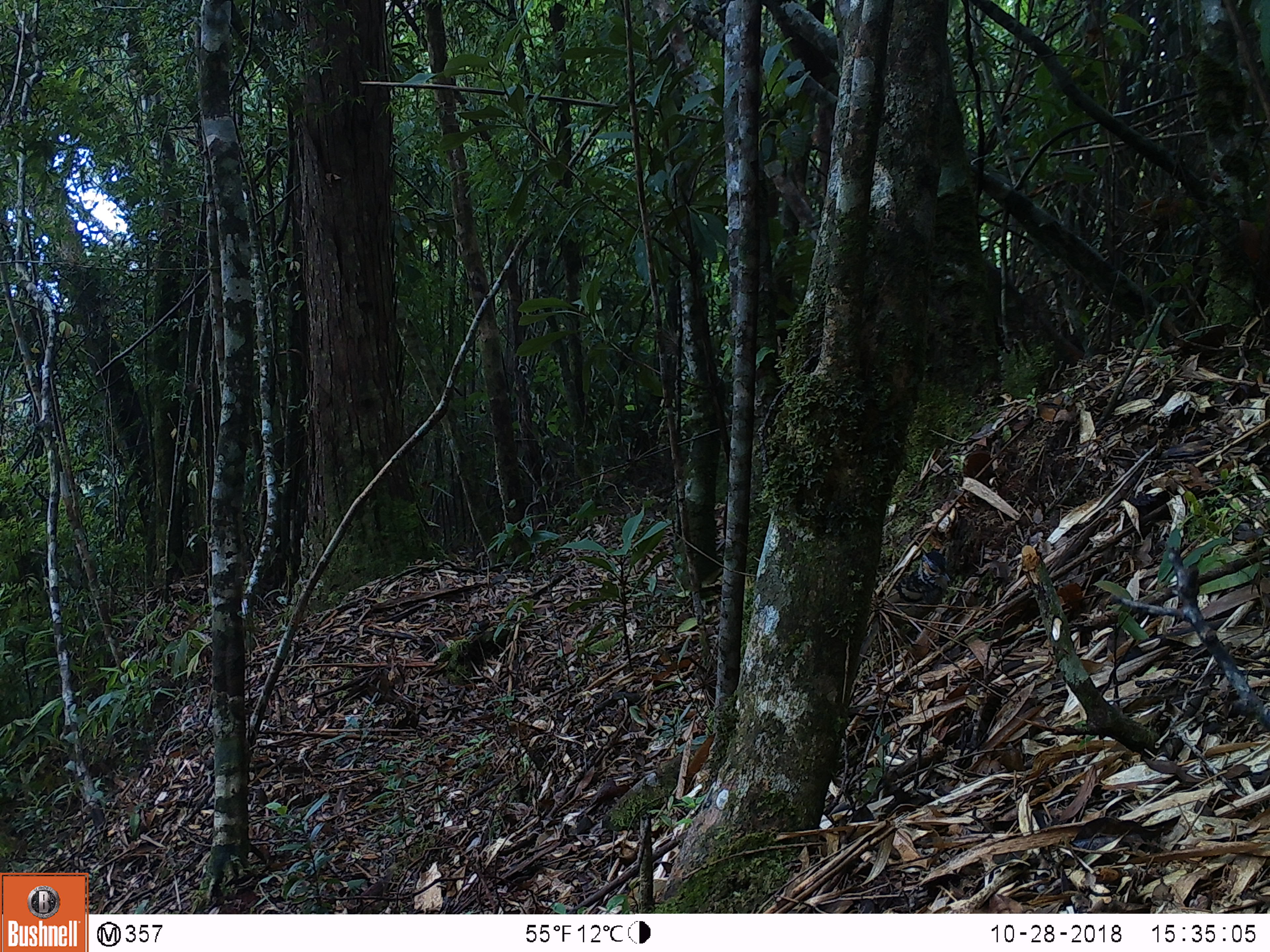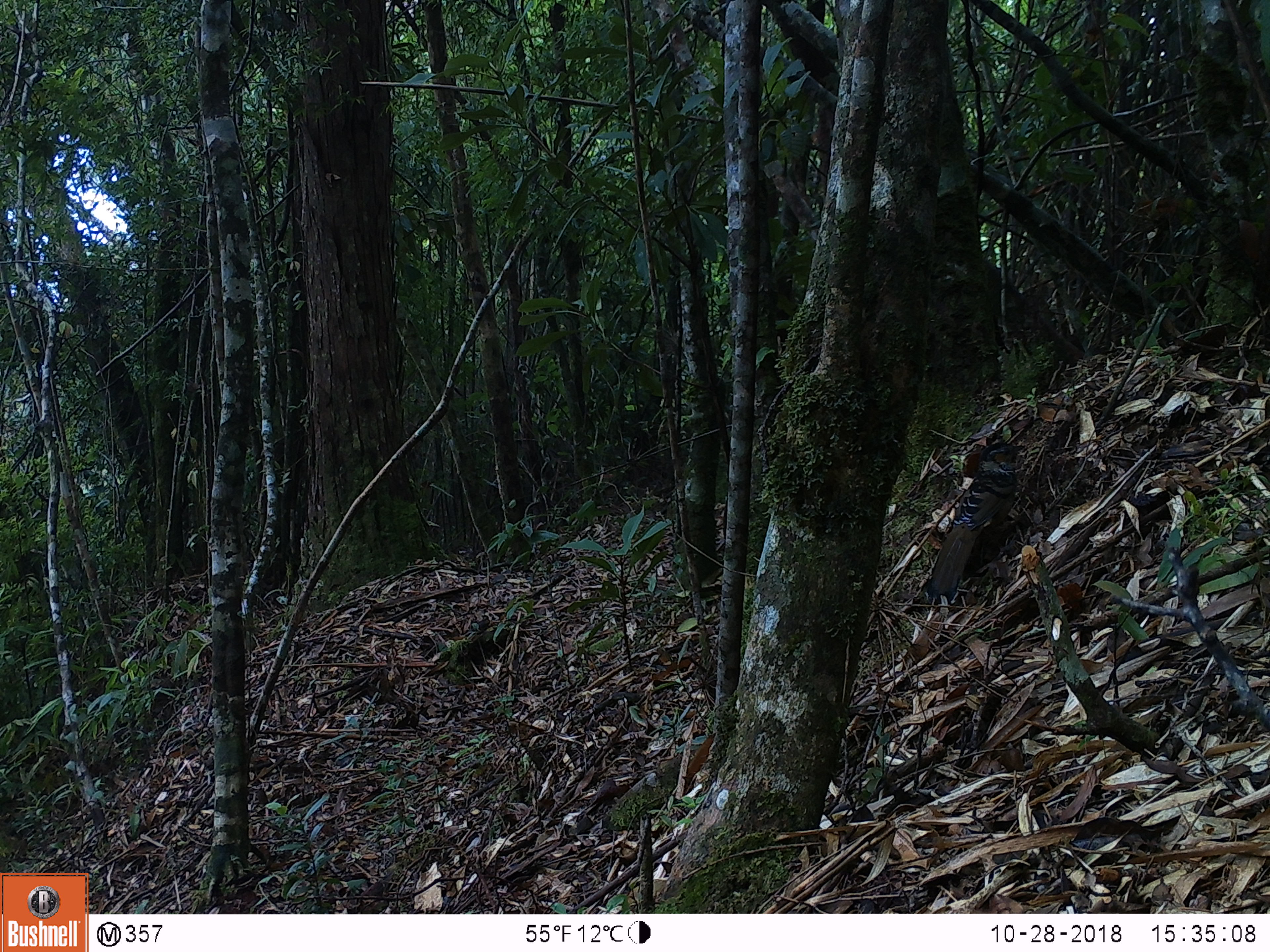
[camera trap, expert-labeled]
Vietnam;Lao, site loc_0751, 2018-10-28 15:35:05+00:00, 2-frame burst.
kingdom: Animalia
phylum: Chordata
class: Aves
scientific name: Aves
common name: bird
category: unidentified bird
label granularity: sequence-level